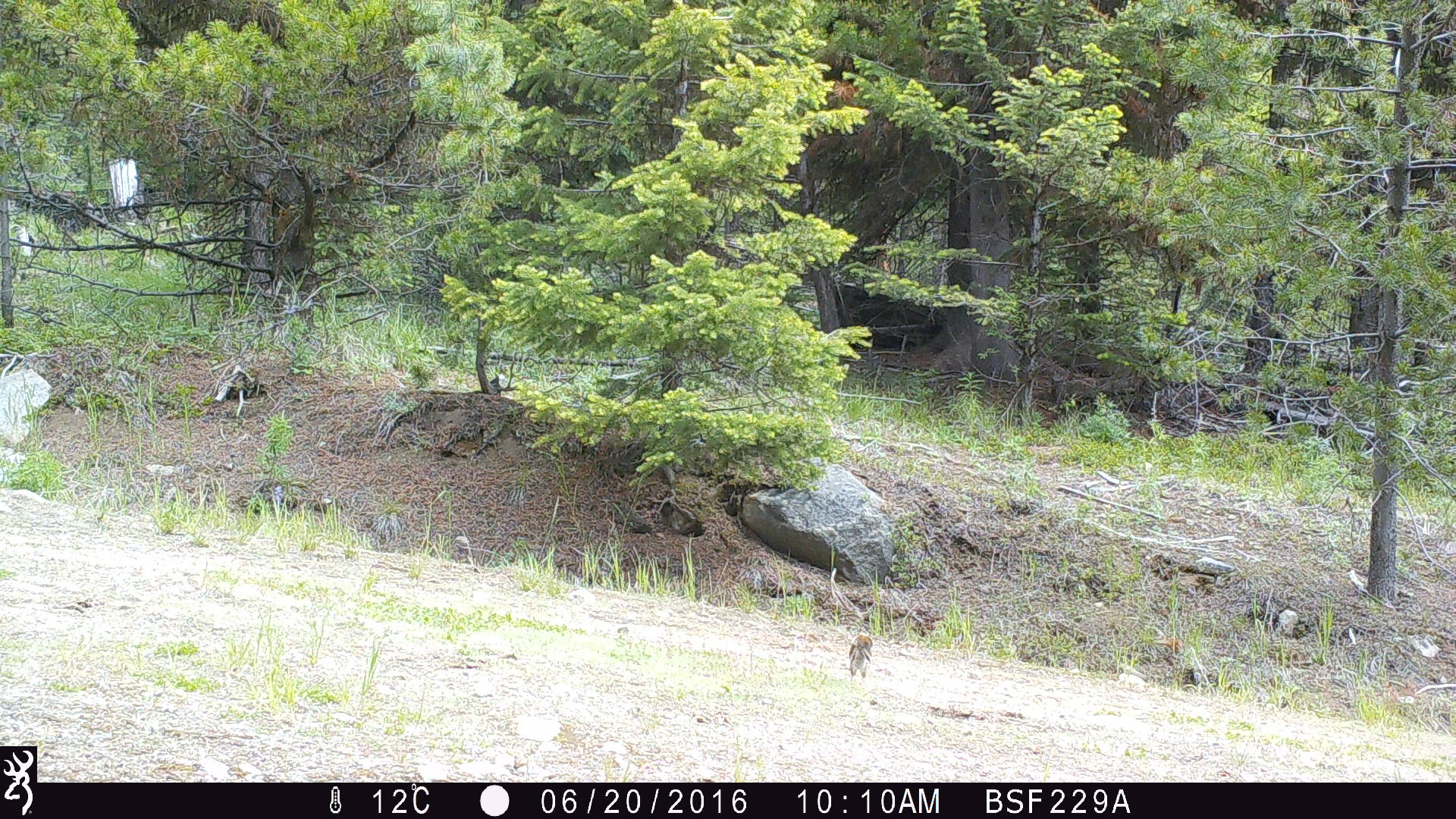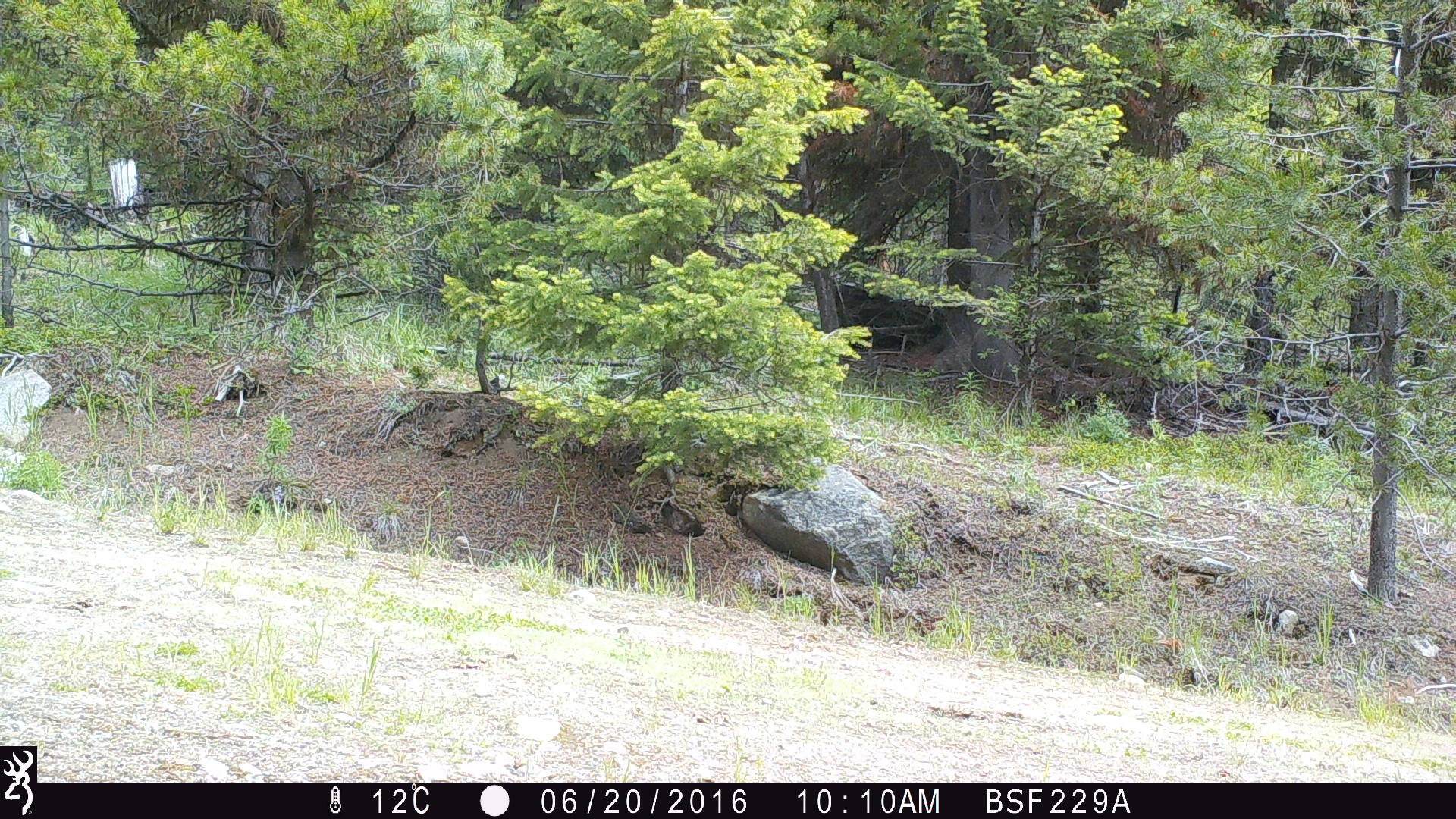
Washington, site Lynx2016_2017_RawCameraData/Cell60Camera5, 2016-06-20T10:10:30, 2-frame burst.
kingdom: Animalia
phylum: Chordata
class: Mammalia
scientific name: Mammalia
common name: small mammal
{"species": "small mammal (Mammalia)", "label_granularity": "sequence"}